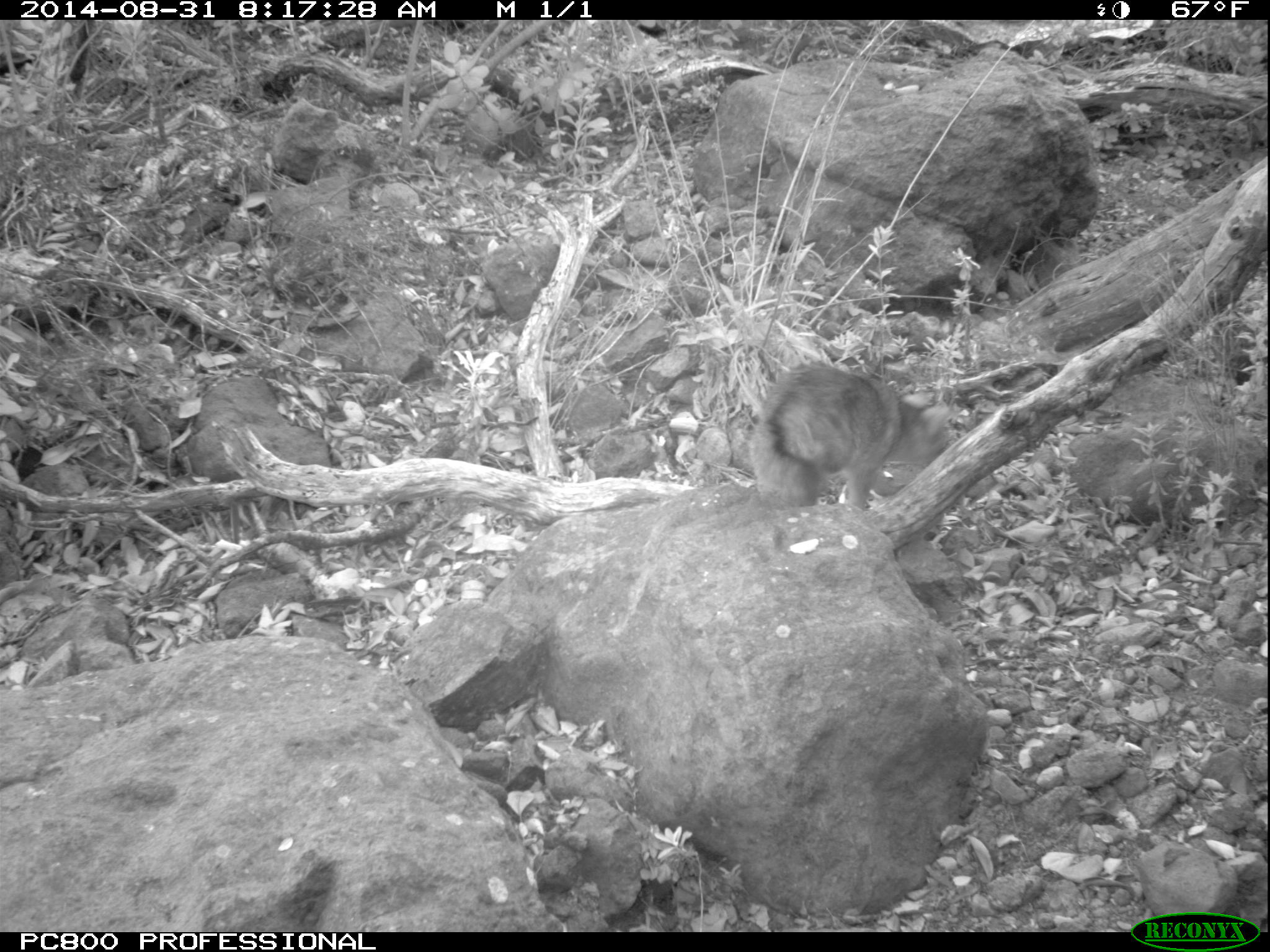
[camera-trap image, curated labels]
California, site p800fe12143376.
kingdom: Animalia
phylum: Chordata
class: Mammalia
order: Carnivora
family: Canidae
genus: Urocyon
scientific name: Urocyon littoralis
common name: island fox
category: fox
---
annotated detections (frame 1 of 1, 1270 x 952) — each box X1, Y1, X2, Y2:
fox: 749, 362, 961, 506